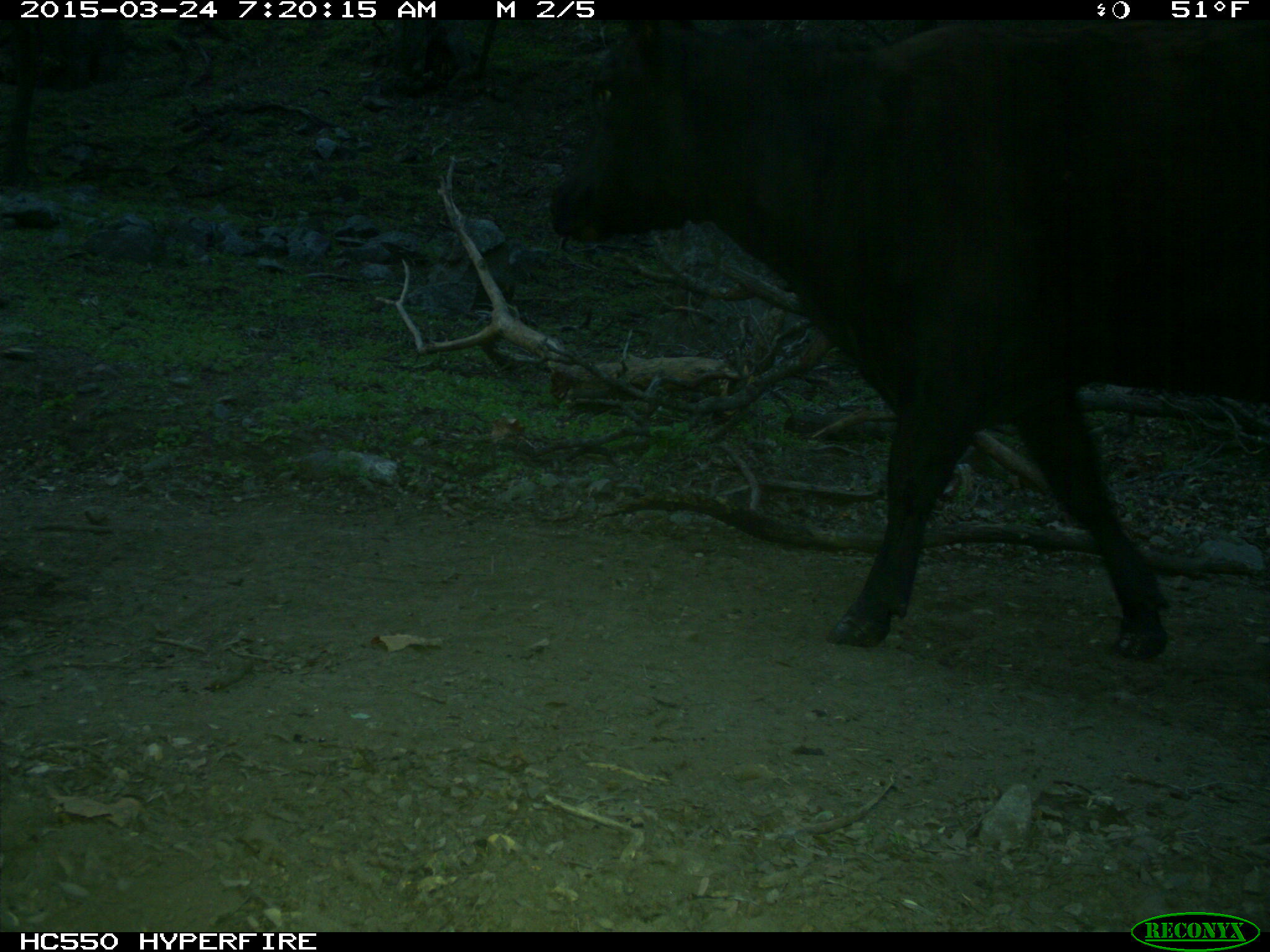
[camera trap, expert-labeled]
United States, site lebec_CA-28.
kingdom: Animalia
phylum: Chordata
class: Mammalia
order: Artiodactyla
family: Bovidae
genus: Bos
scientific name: Bos taurus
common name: domestic cow